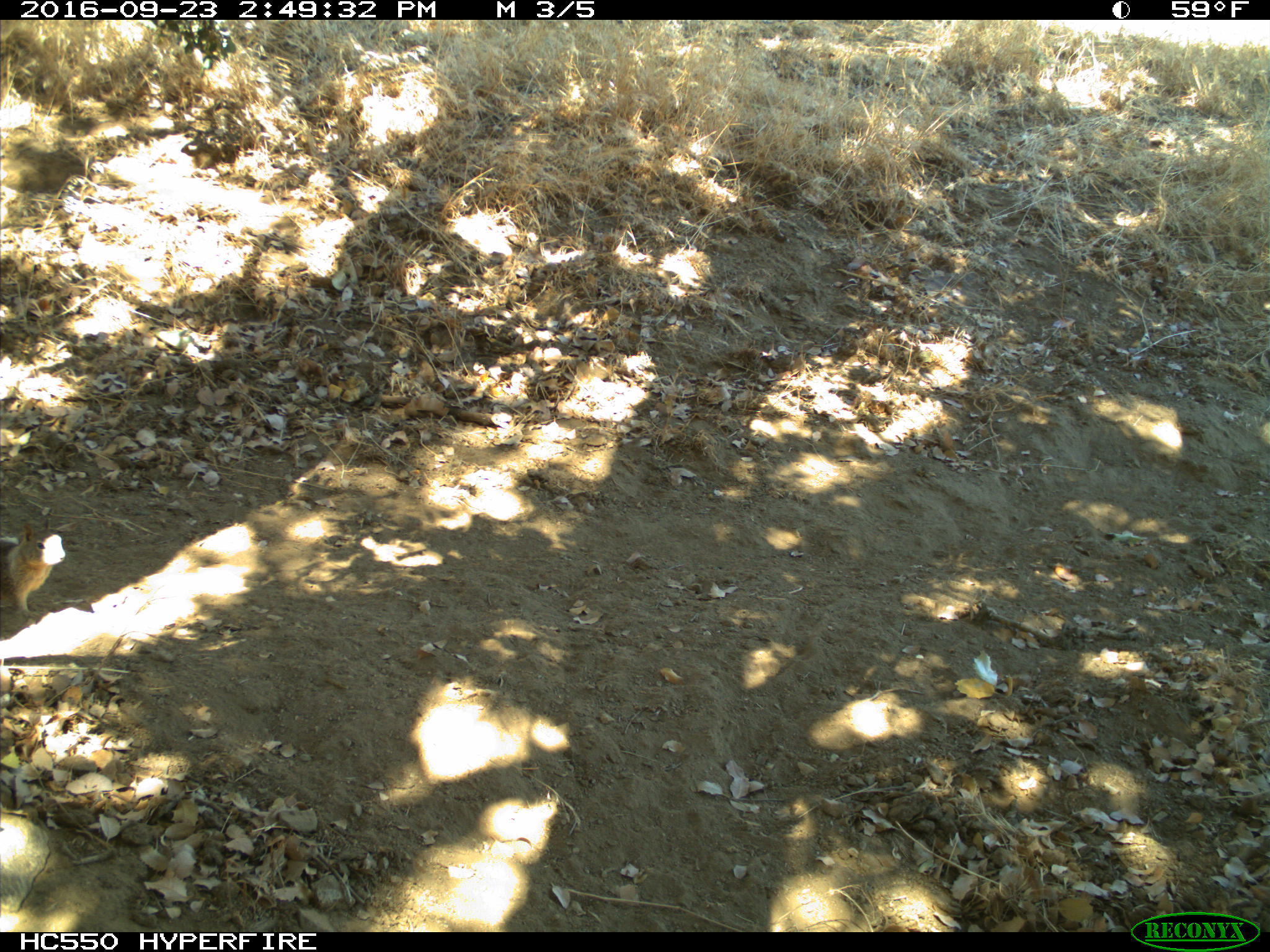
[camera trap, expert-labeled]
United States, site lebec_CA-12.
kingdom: Animalia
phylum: Chordata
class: Mammalia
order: Rodentia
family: Sciuridae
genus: Otospermophilus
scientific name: Otospermophilus beecheyi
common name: california ground squirrel